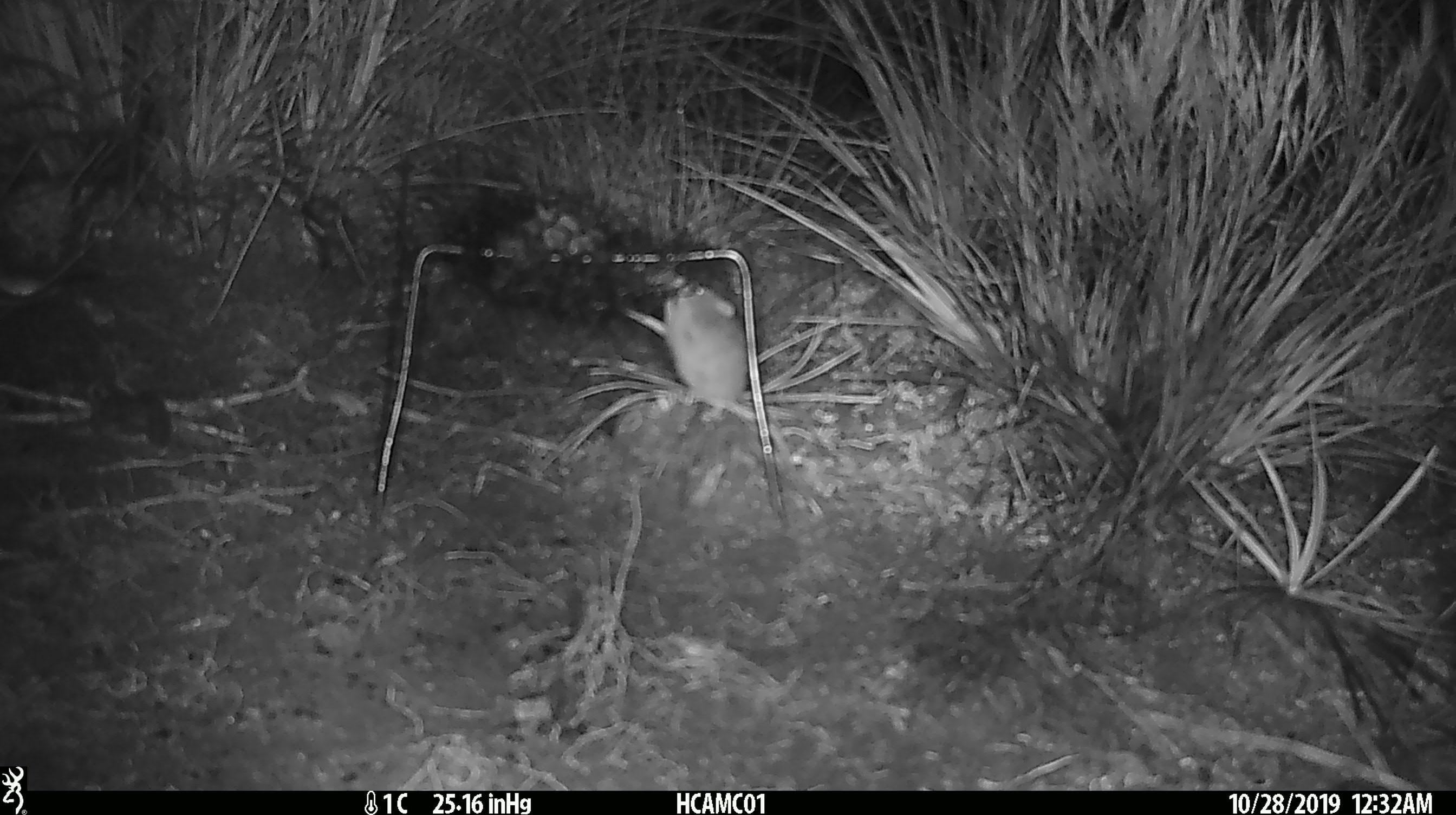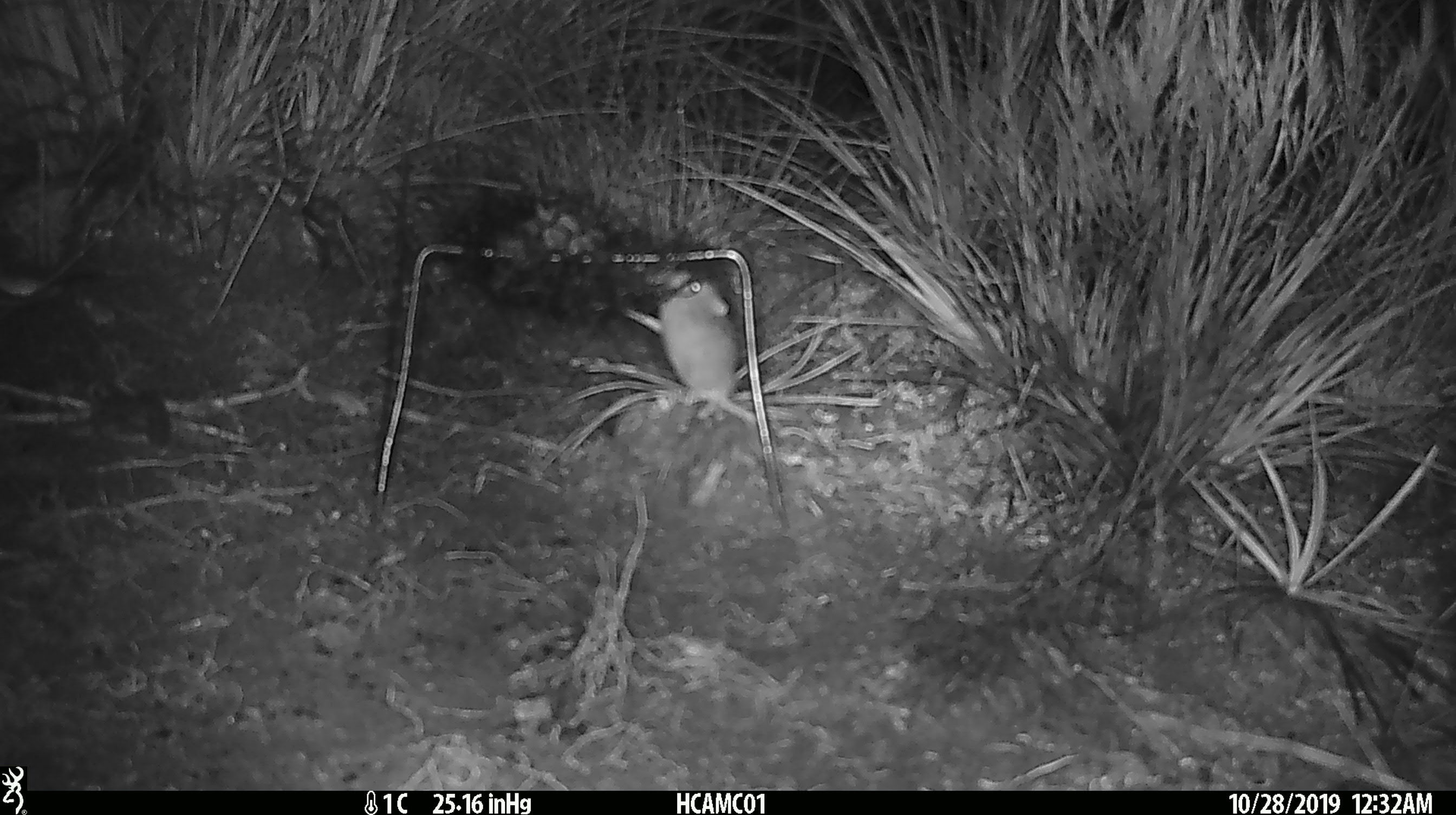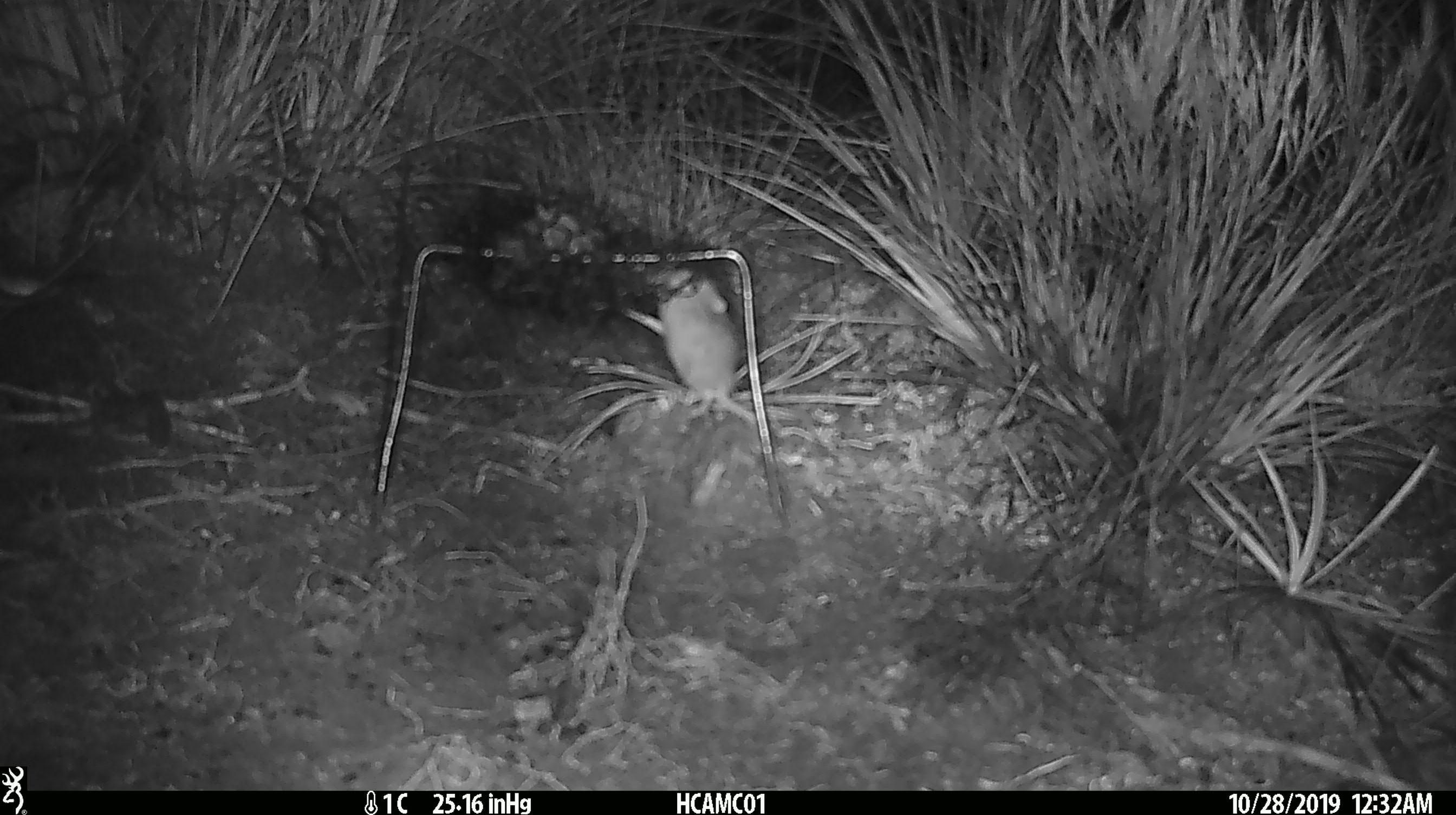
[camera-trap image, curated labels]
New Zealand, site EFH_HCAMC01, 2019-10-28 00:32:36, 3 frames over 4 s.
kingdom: Animalia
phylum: Chordata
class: Mammalia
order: Rodentia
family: Muridae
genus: Mus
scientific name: Mus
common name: mouse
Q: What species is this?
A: Mouse (Mus).